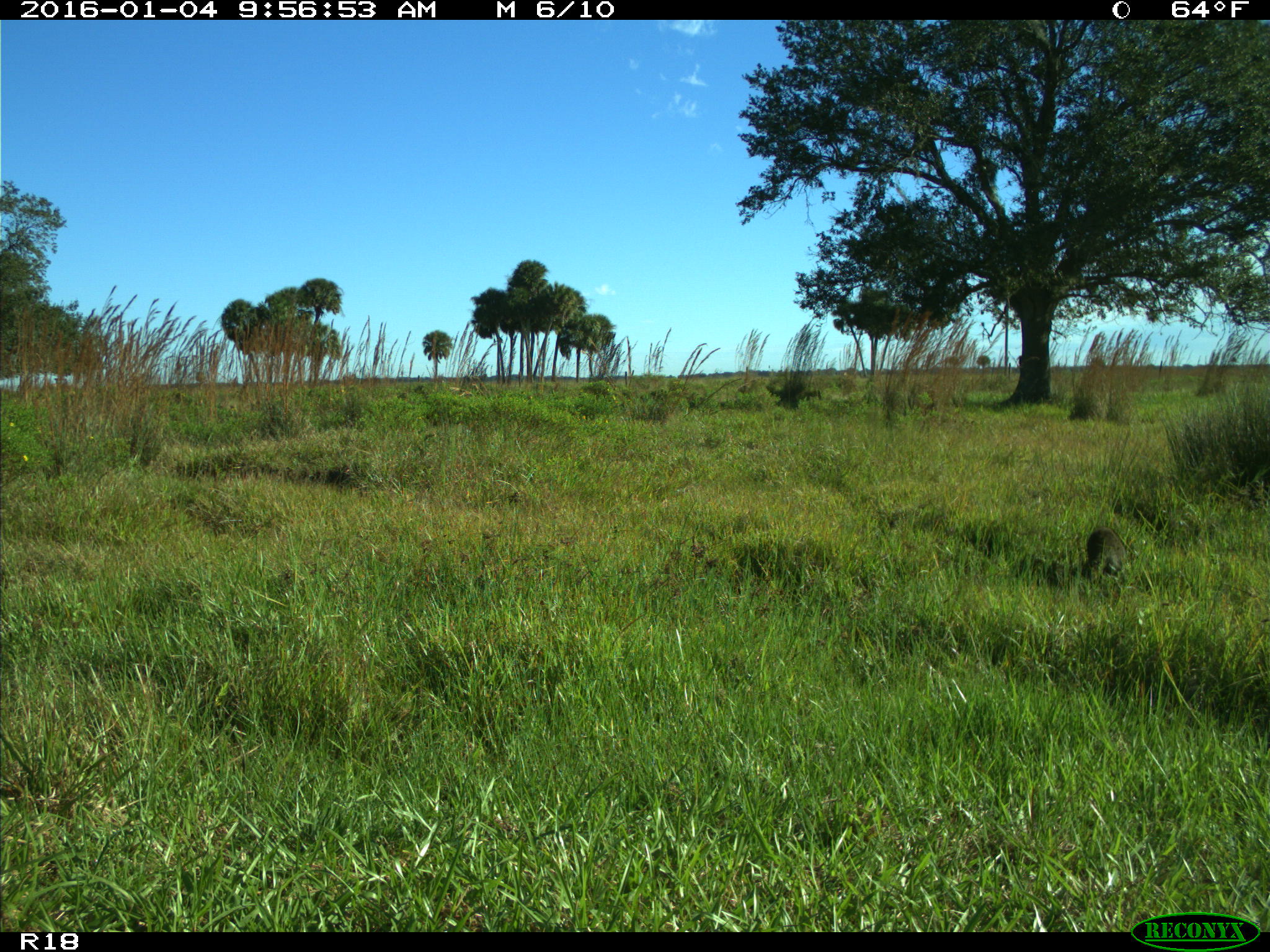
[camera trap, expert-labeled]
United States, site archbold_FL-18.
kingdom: Animalia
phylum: Chordata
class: Mammalia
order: Carnivora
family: Procyonidae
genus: Procyon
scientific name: Procyon lotor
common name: common raccoon